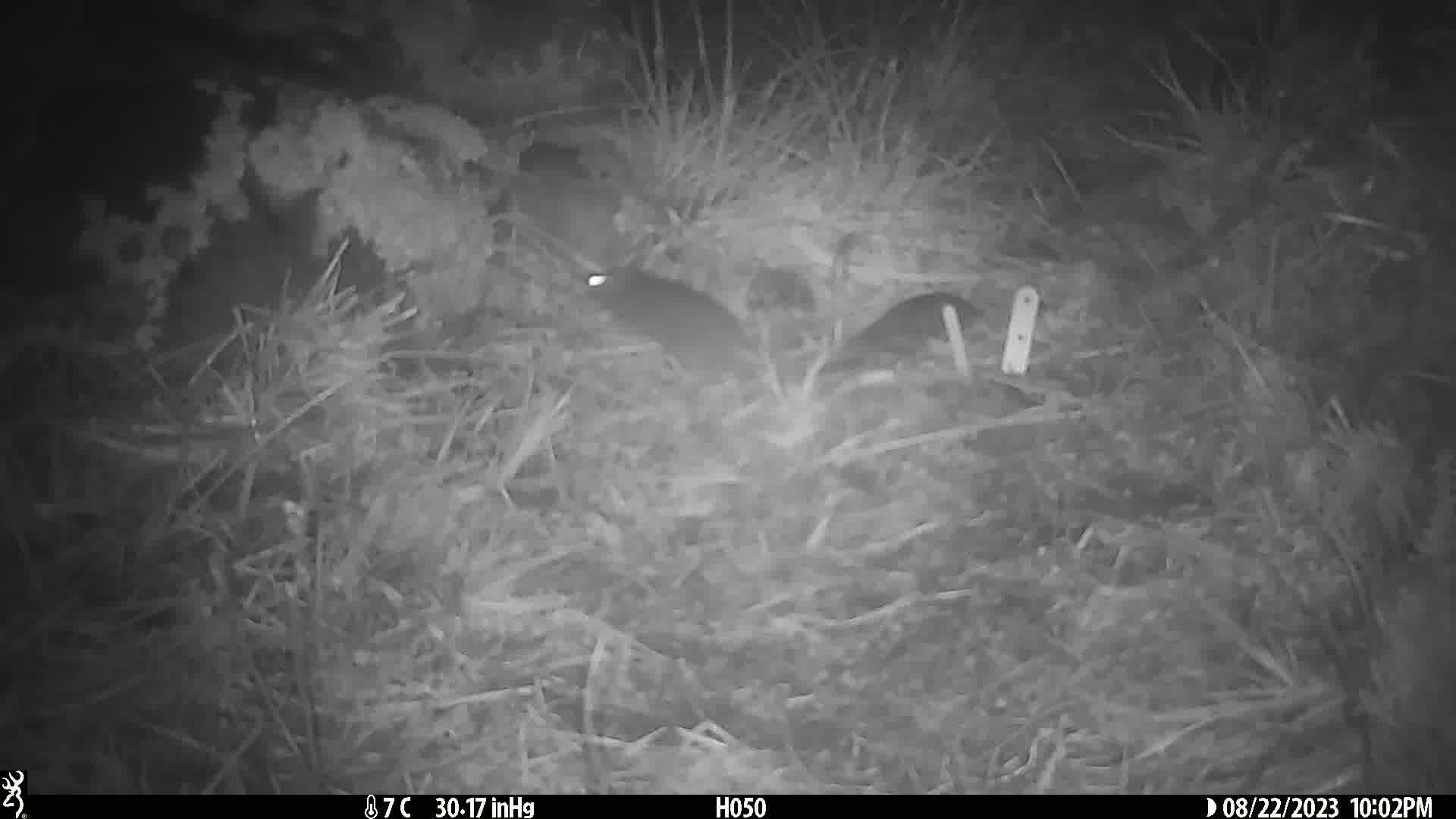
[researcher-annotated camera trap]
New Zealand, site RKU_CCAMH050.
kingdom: Animalia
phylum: Chordata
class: Mammalia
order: Rodentia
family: Muridae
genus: Rattus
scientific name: Rattus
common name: rat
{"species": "rat (Rattus)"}